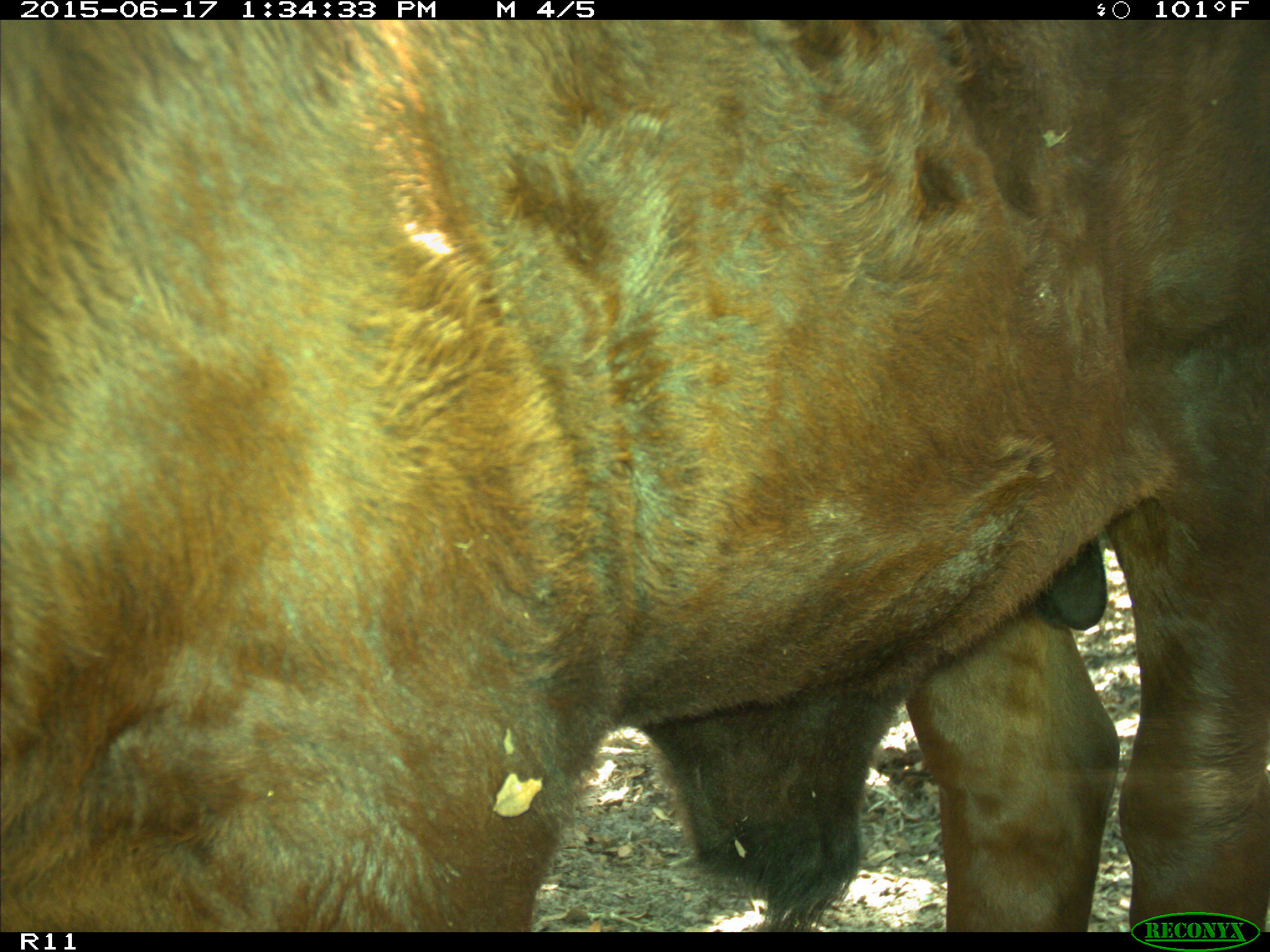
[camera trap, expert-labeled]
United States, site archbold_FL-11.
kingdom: Animalia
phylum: Chordata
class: Mammalia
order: Artiodactyla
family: Bovidae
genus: Bos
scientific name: Bos taurus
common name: domestic cow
Bos taurus (domestic cow).